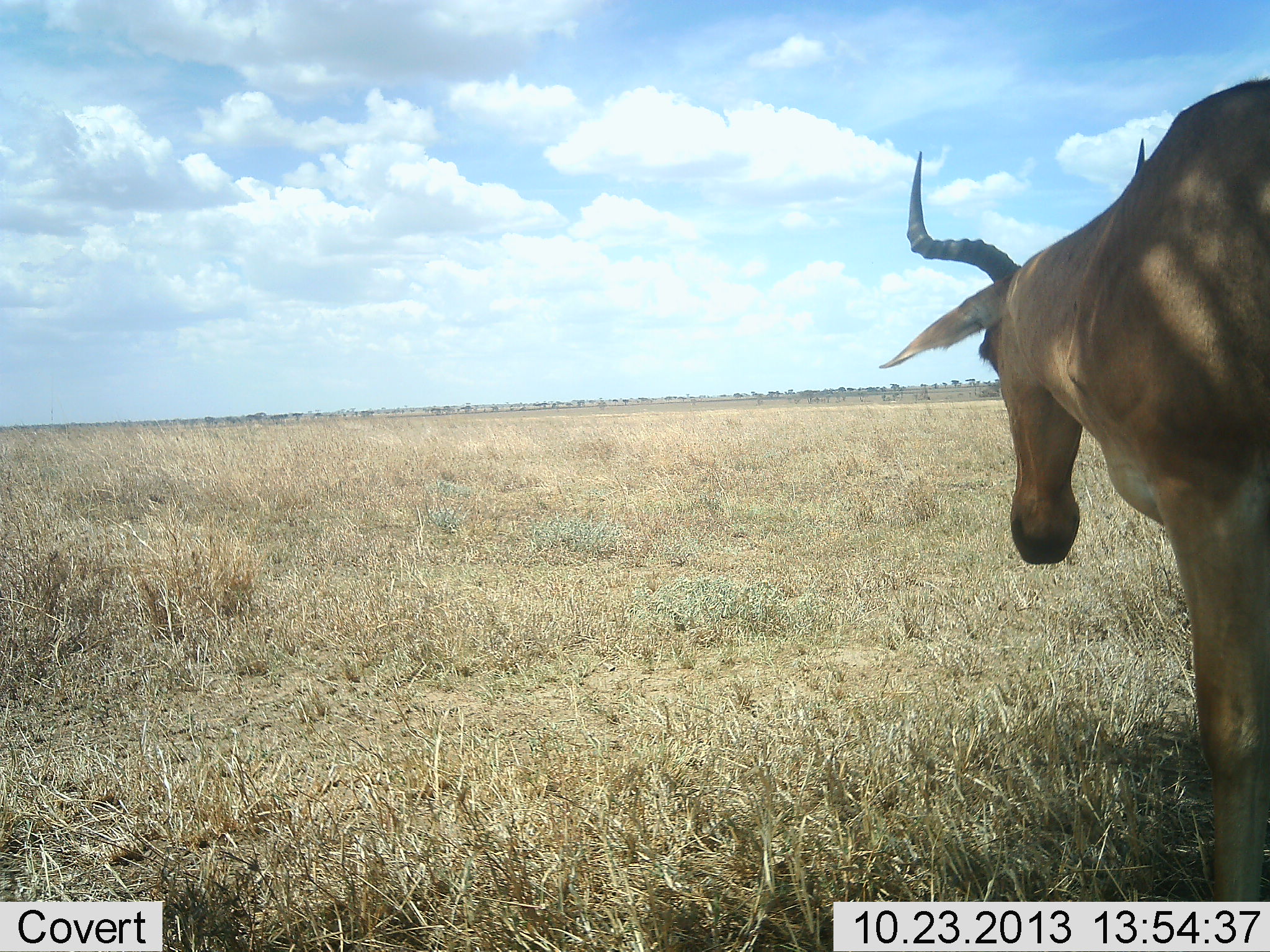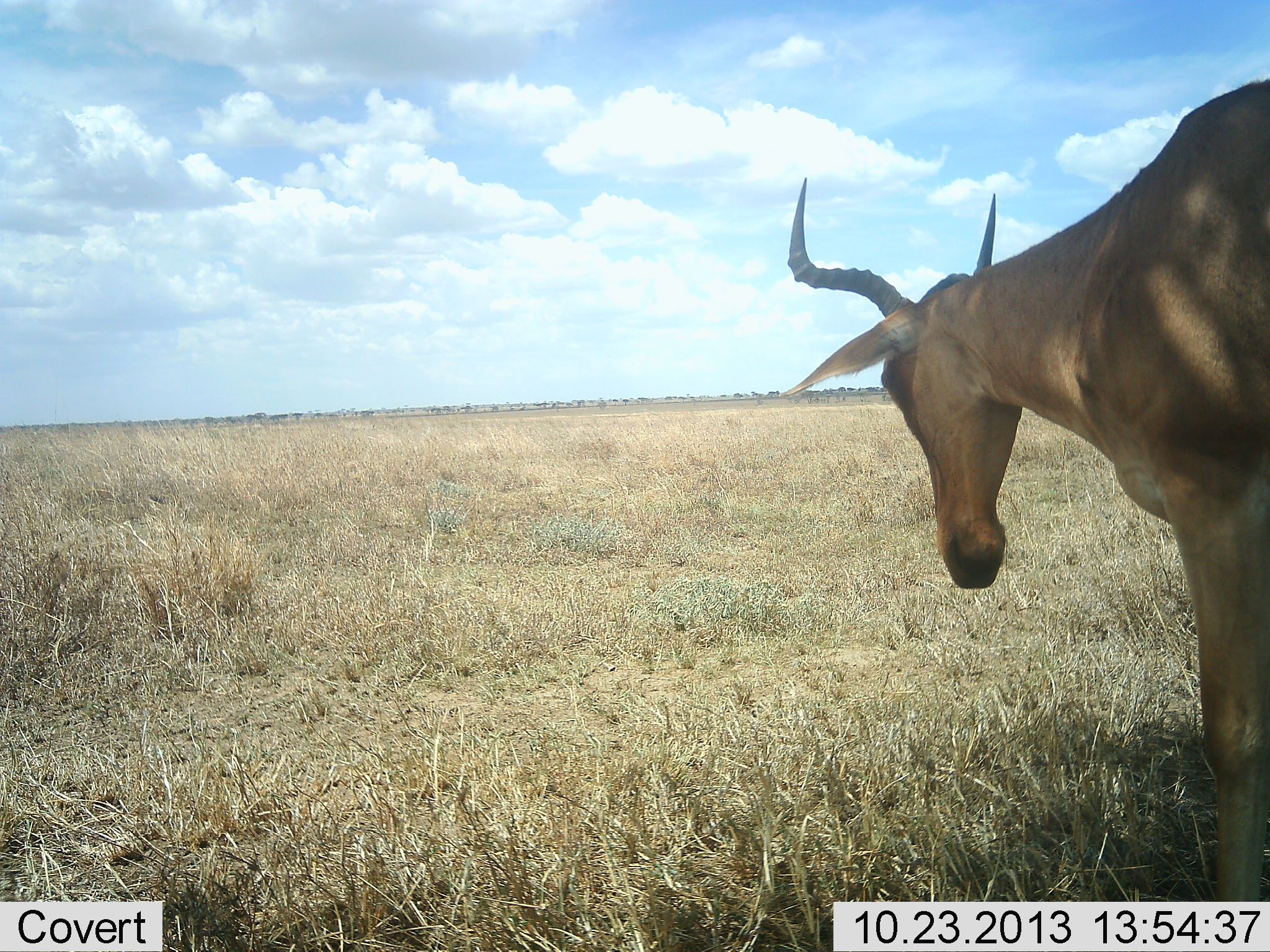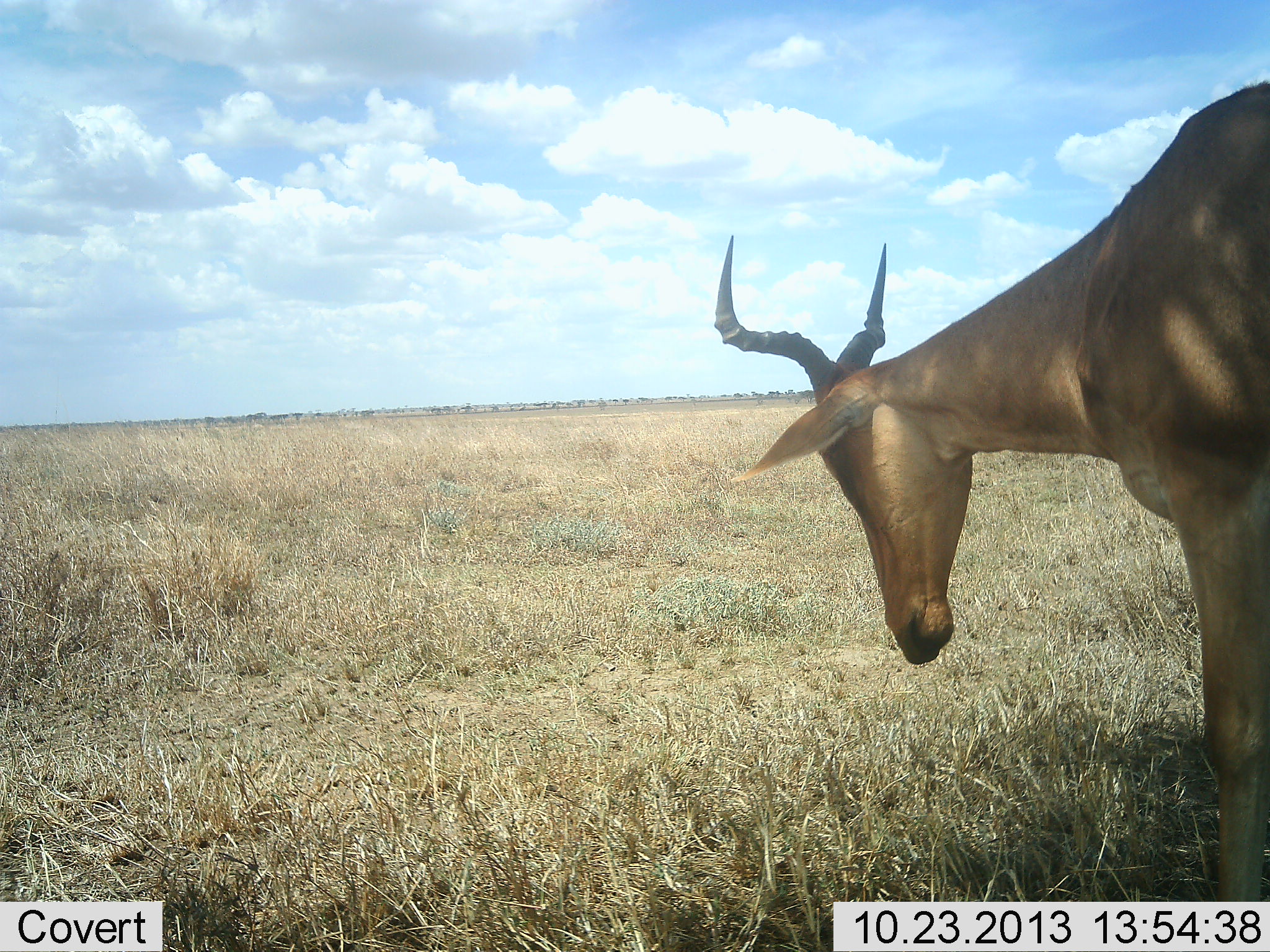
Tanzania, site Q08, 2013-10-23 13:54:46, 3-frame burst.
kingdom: Animalia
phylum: Chordata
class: Mammalia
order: Artiodactyla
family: Bovidae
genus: Alcelaphus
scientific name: Alcelaphus buselaphus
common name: hartebeest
Hartebeest (Alcelaphus buselaphus), count 1. Behavior (volunteer vote fractions): standing 77%, resting 5%, moving 14%, interacting 0%. Young present (vote fraction): 0%. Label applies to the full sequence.